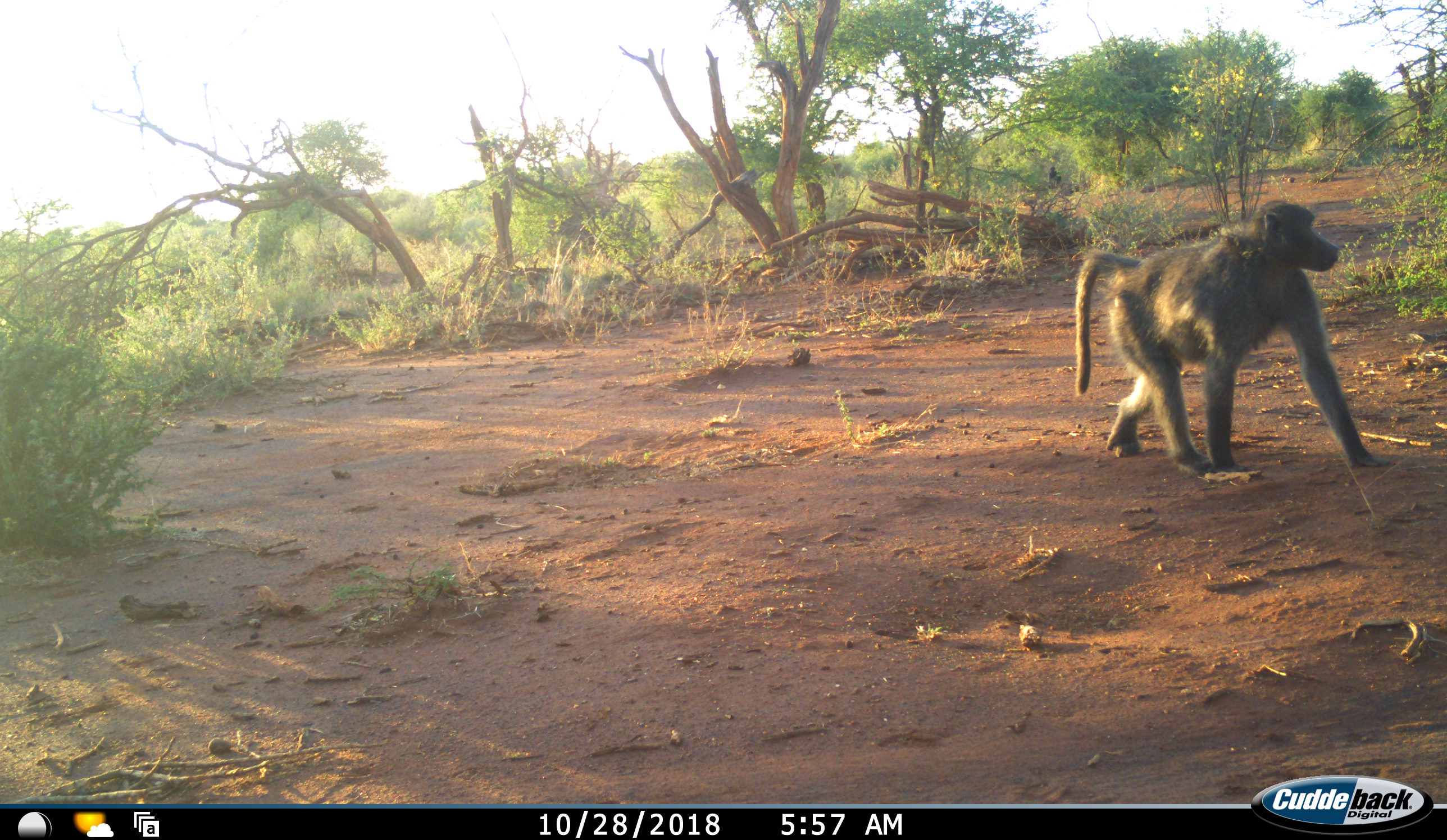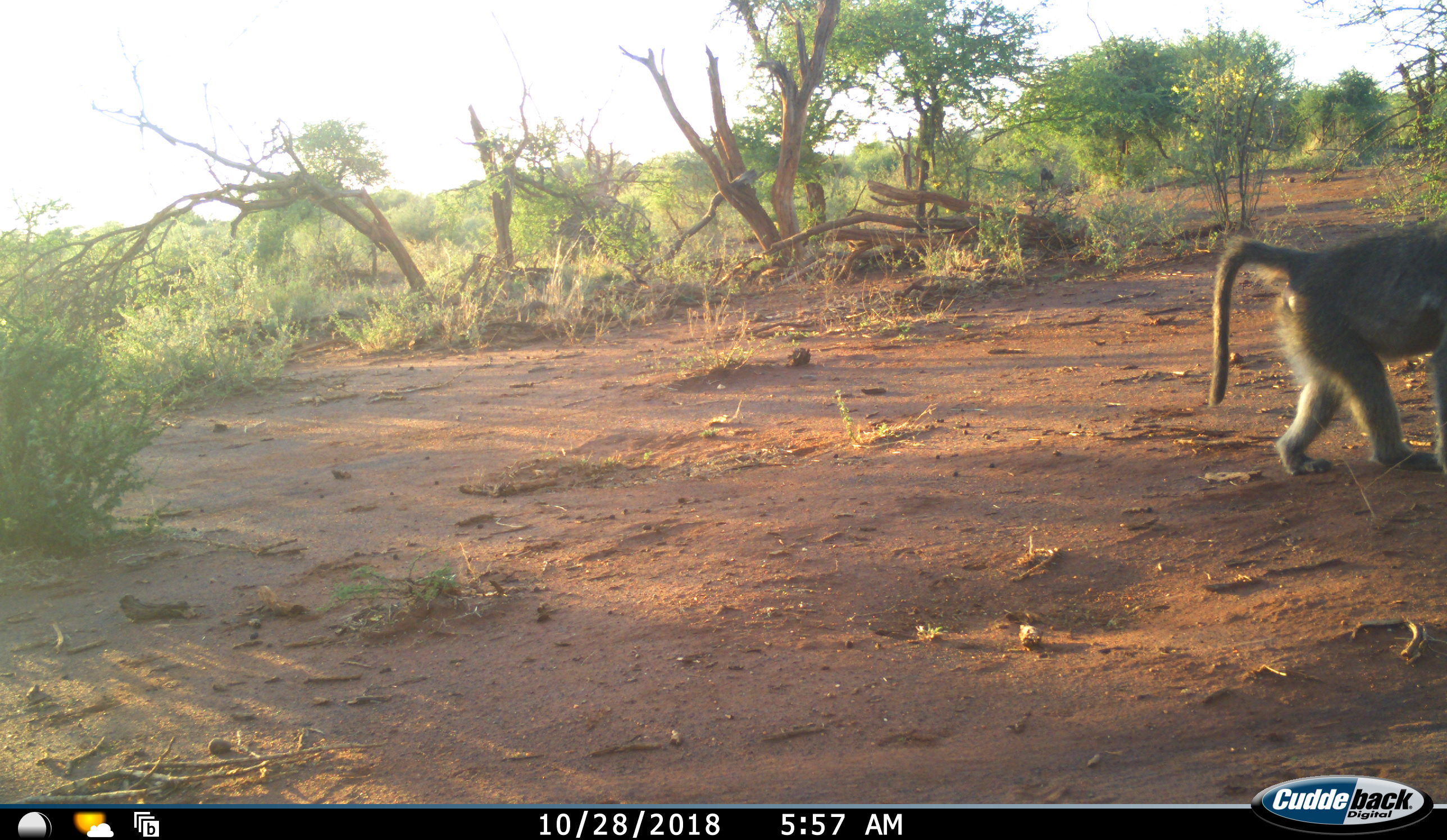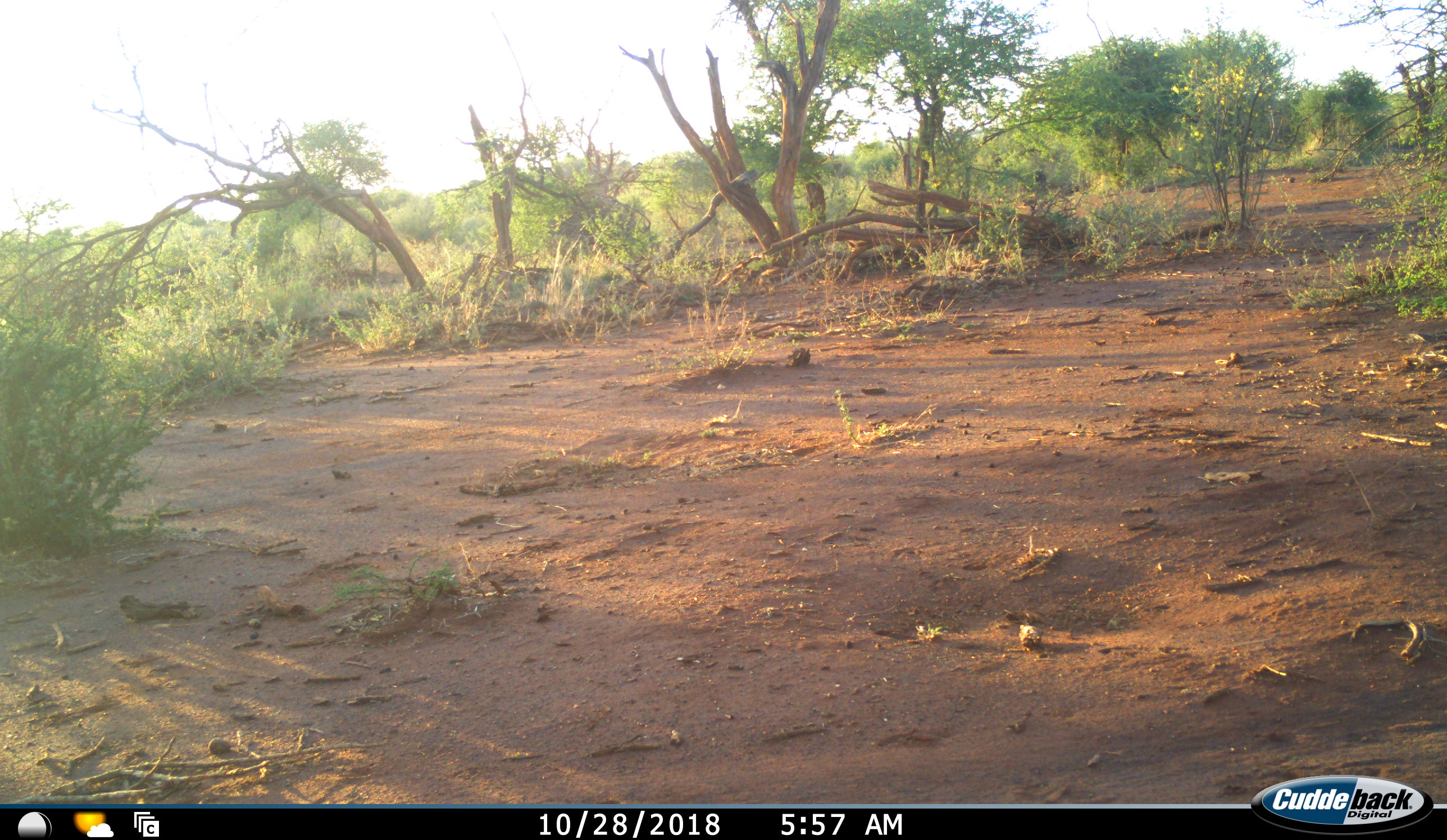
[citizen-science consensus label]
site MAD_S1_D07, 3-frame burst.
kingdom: Animalia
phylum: Chordata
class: Mammalia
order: Primates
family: Cercopithecidae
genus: Papio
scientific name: Papio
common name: baboon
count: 1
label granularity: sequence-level